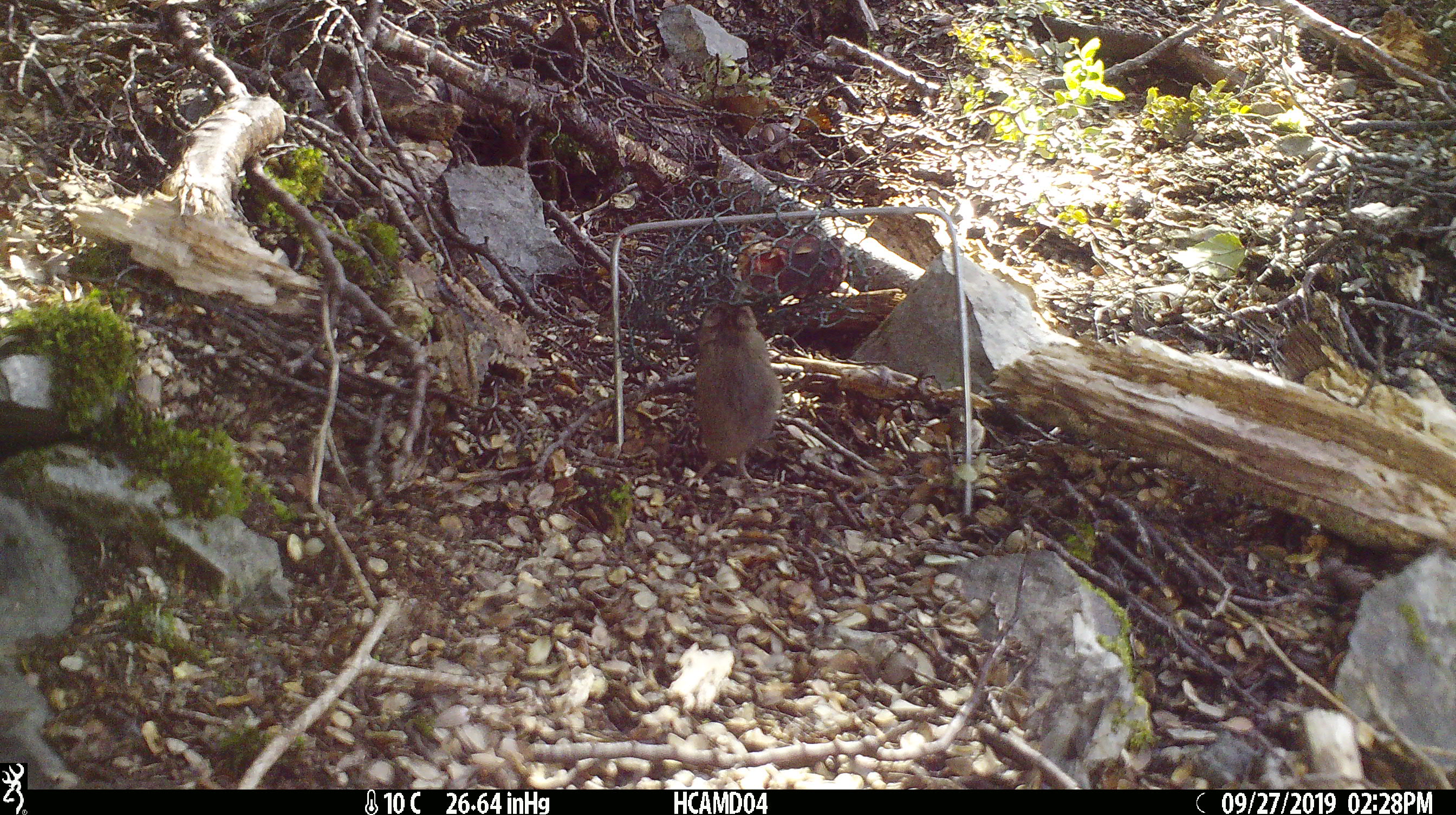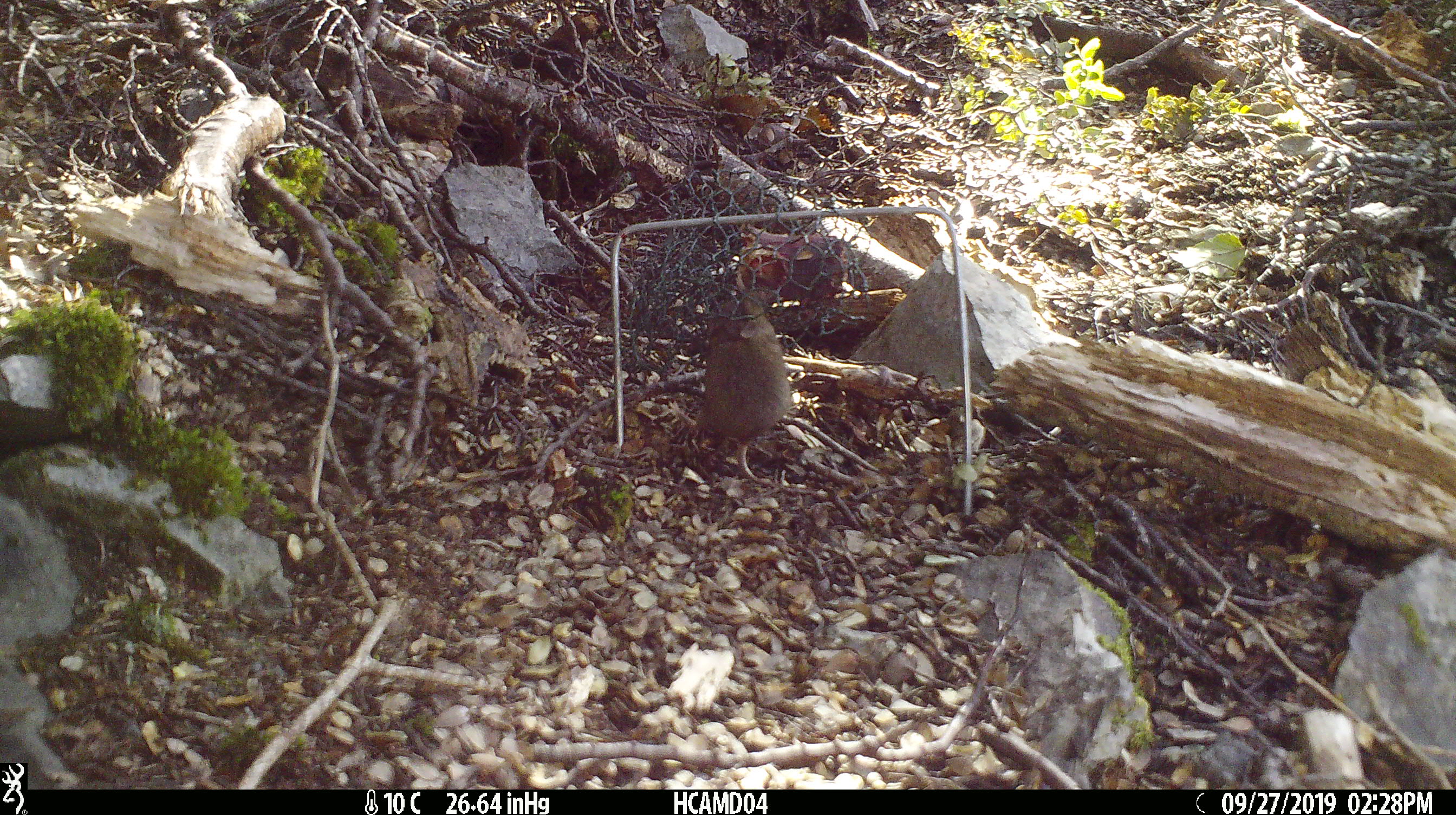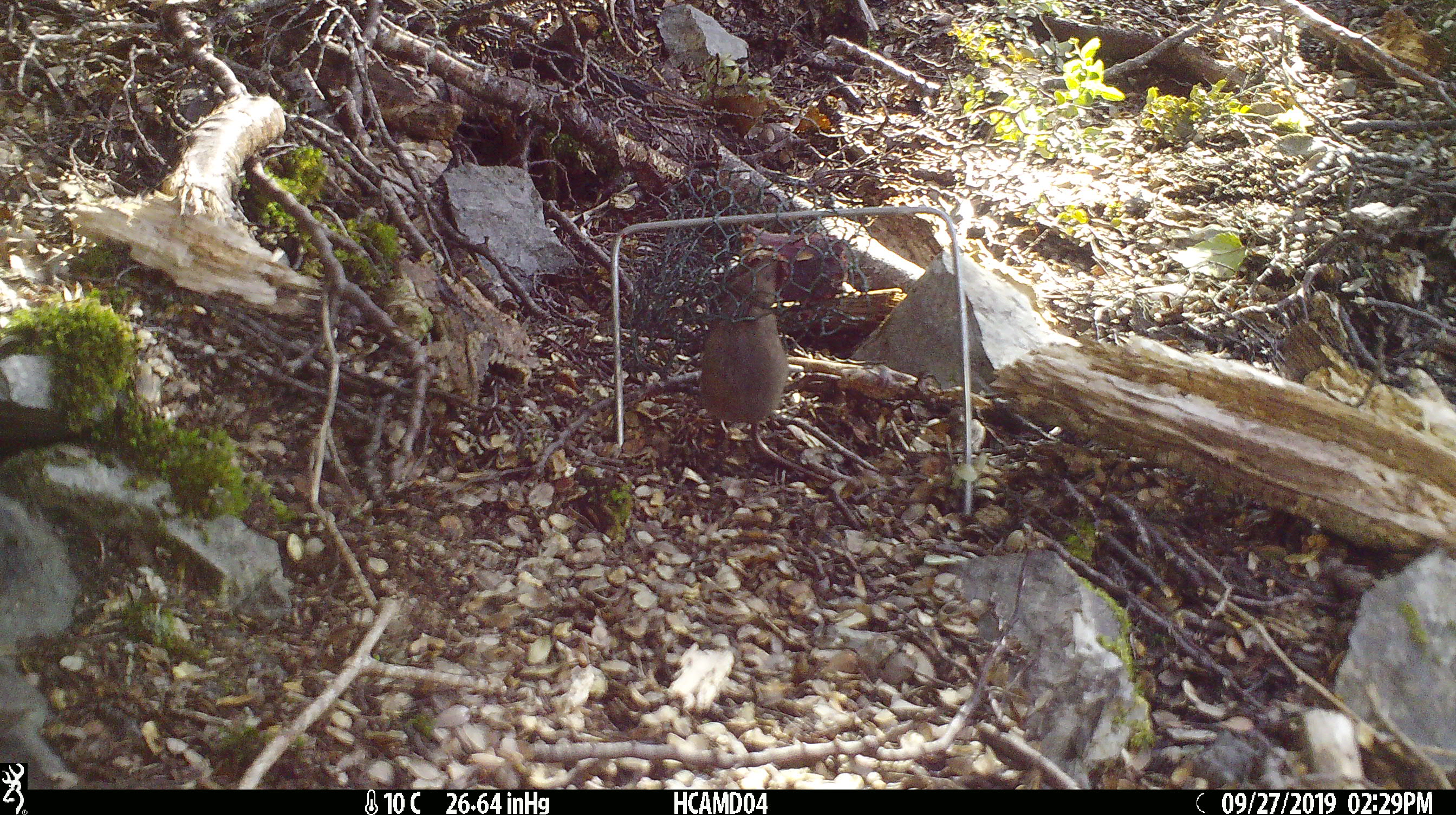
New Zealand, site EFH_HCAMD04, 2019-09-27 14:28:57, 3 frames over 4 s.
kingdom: Animalia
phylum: Chordata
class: Mammalia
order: Rodentia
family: Muridae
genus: Mus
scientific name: Mus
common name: mouse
Mouse (Mus).